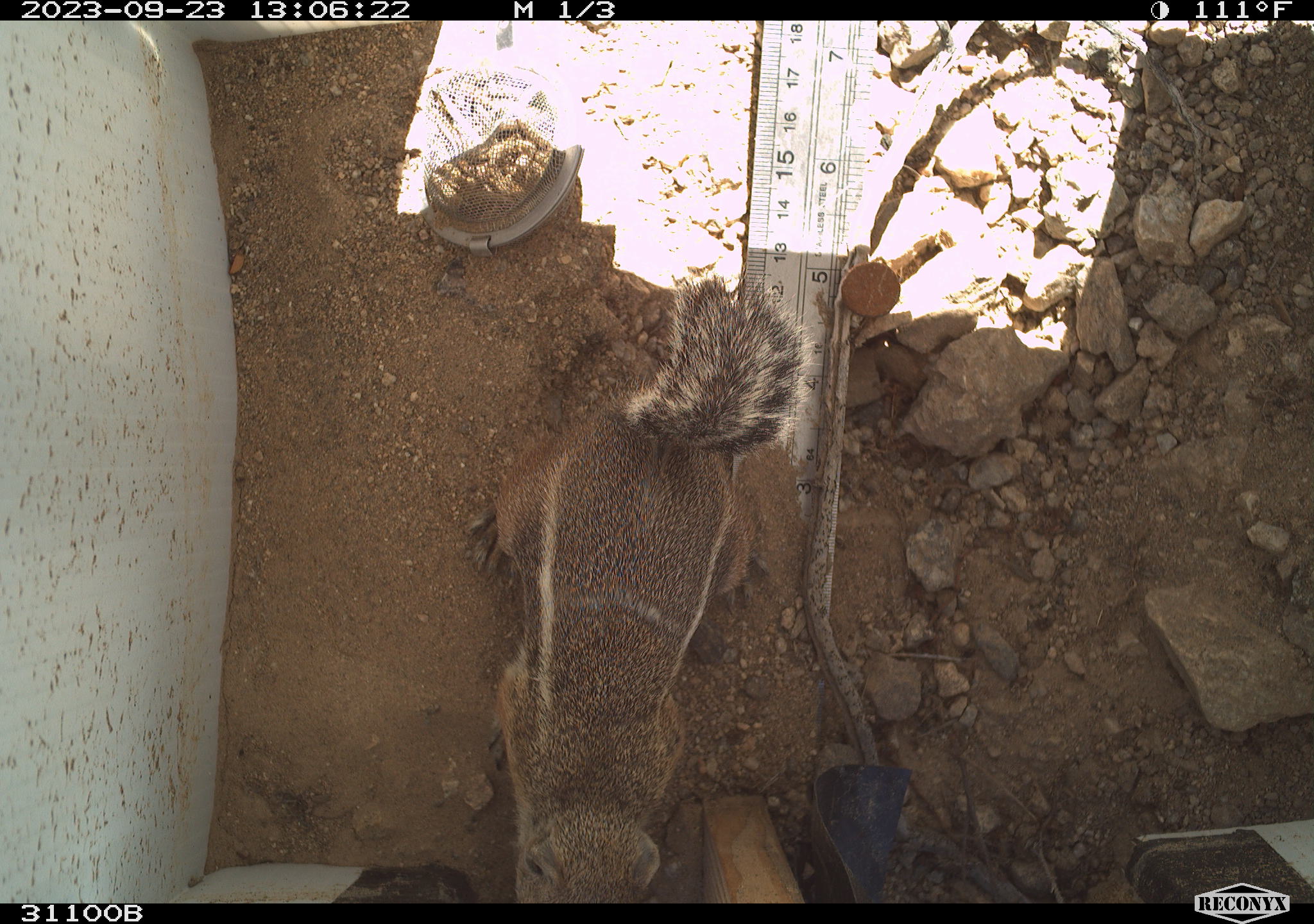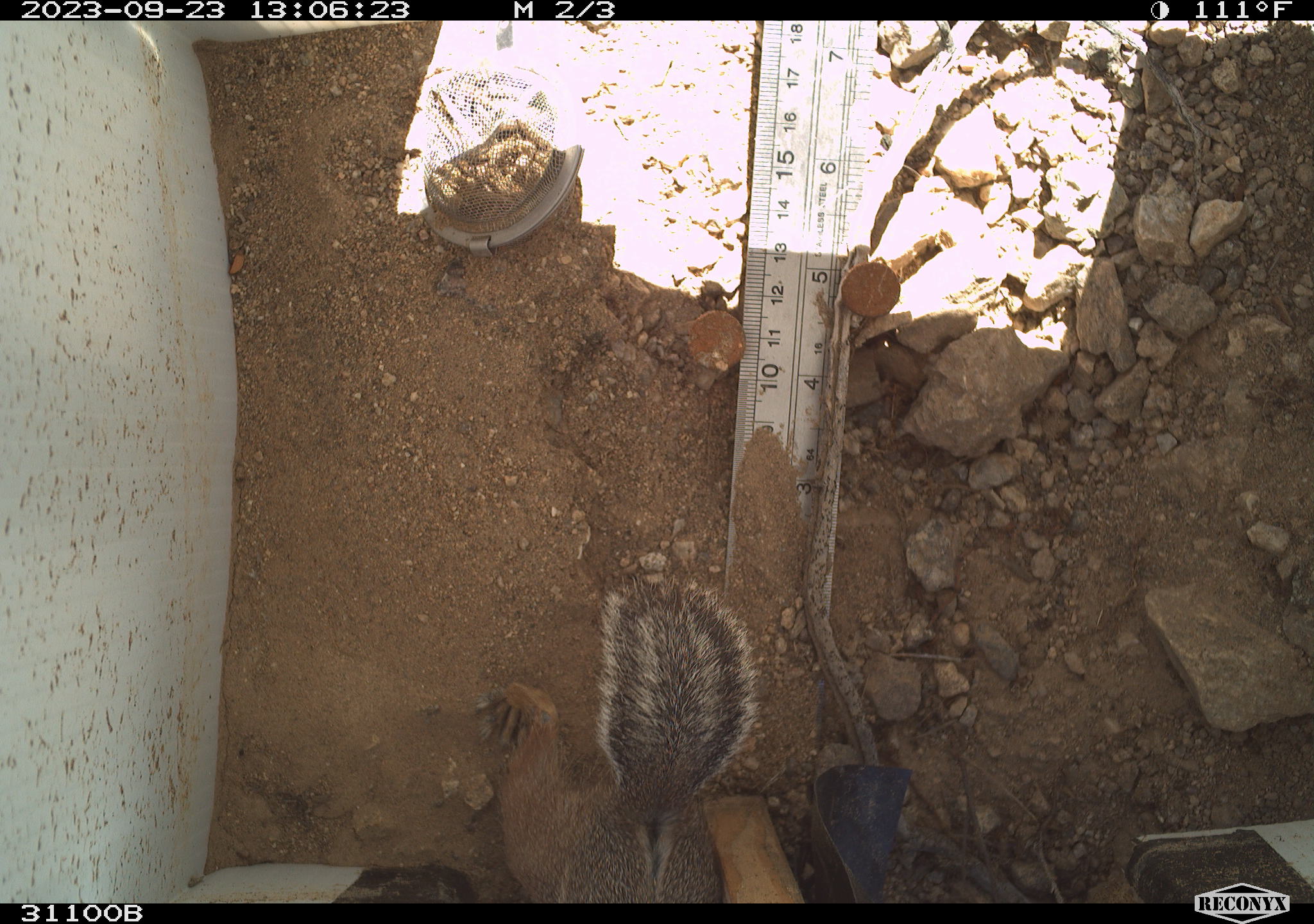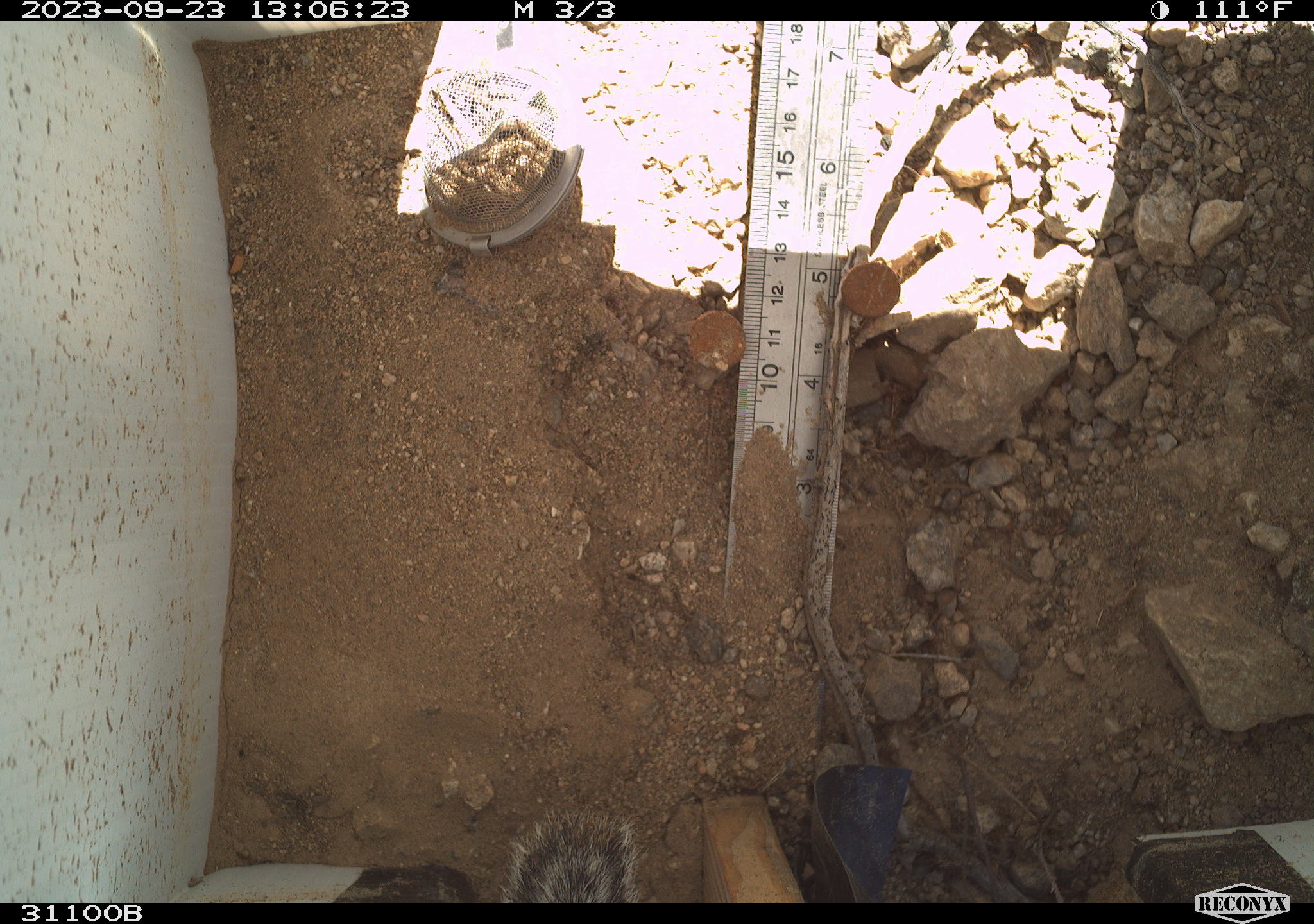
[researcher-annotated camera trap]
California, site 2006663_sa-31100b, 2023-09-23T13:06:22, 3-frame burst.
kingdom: Animalia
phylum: Chordata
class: Mammalia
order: Rodentia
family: Sciuridae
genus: Ammospermophilus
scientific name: Ammospermophilus leucurus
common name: white-tailed antelope squirrel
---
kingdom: Animalia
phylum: Arthropoda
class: Insecta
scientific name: Insecta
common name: insect